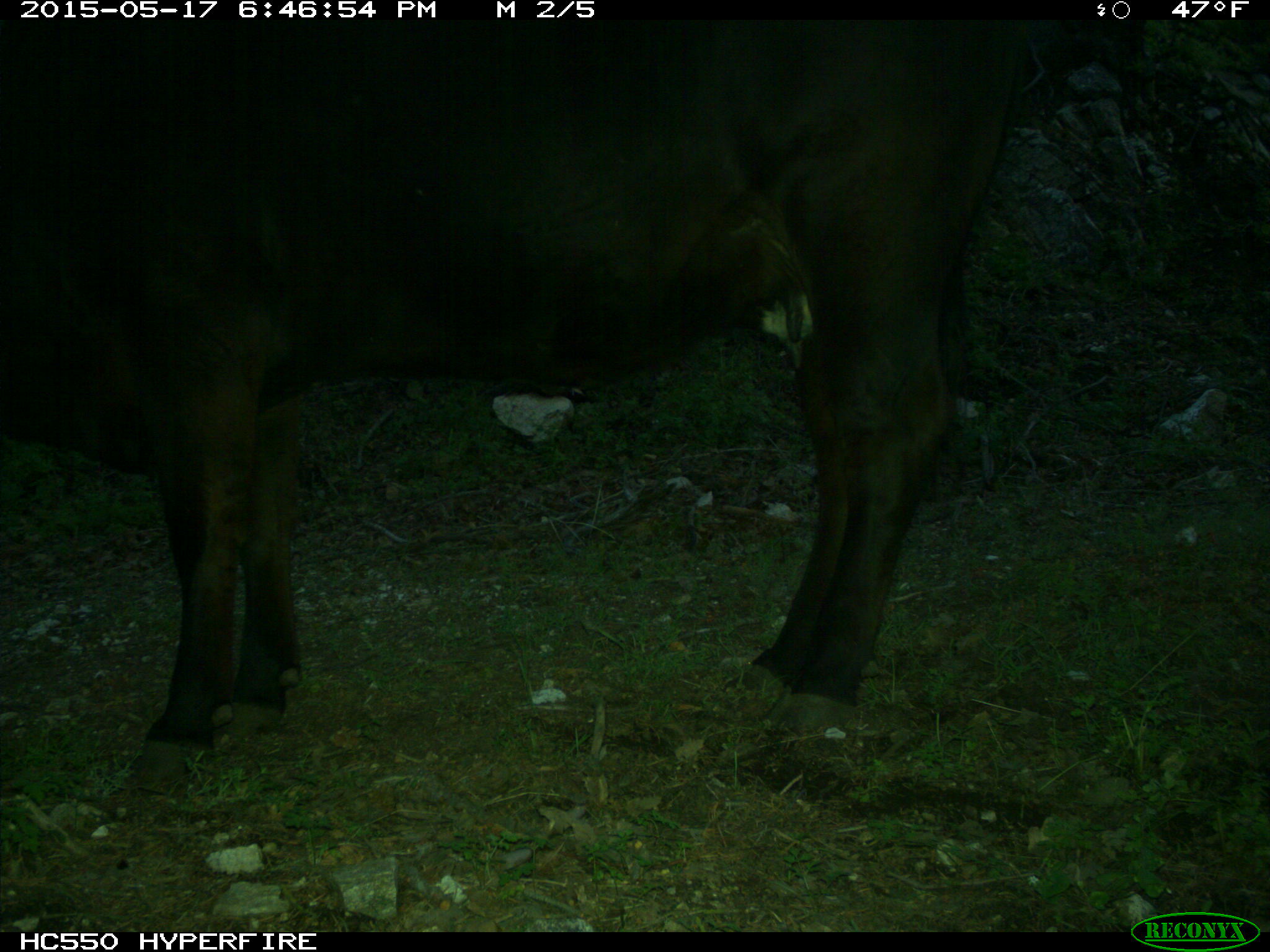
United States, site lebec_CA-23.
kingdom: Animalia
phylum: Chordata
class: Mammalia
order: Artiodactyla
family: Bovidae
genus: Bos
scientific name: Bos taurus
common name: domestic cow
Bos taurus (domestic cow).